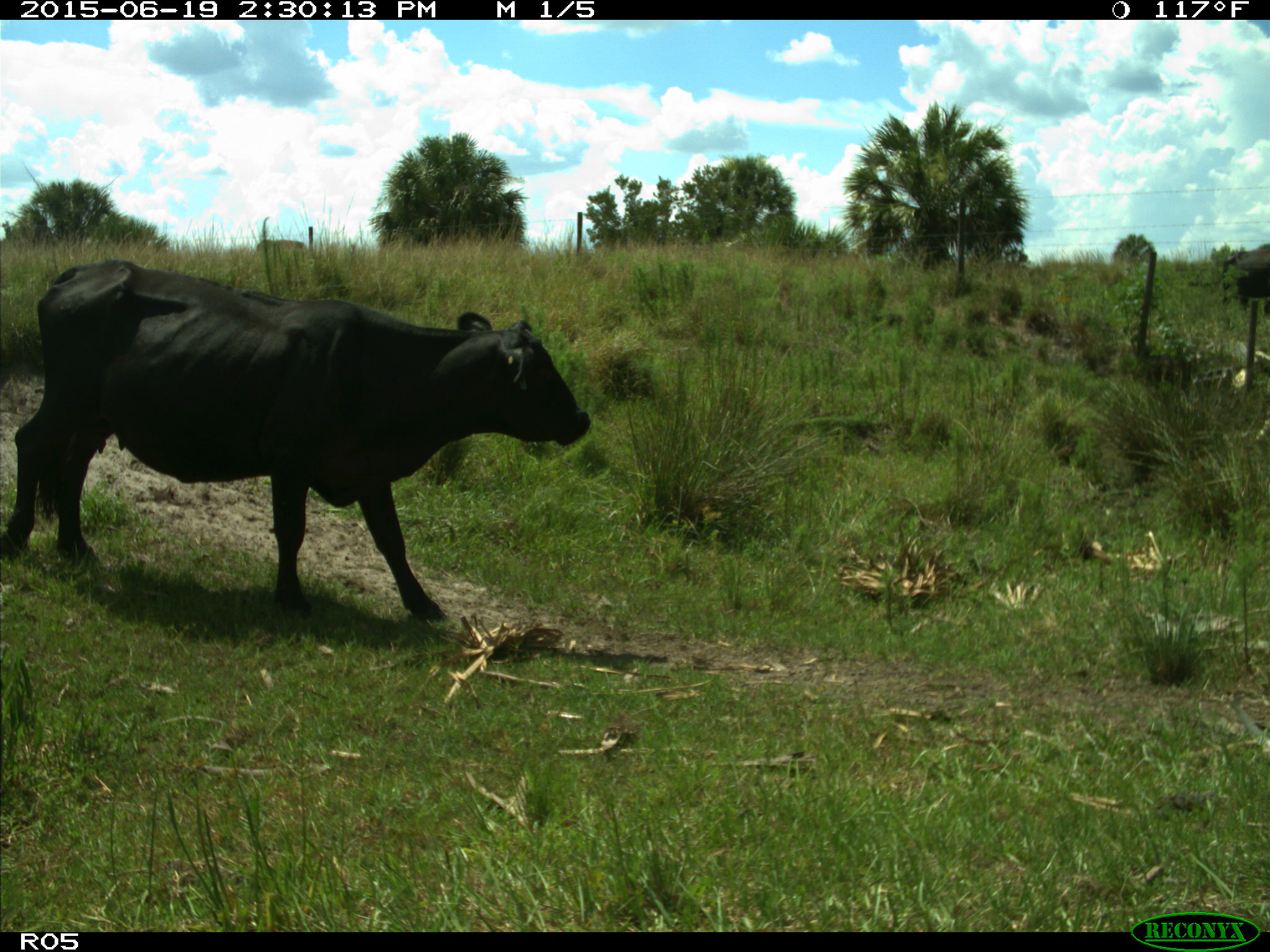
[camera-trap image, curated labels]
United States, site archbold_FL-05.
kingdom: Animalia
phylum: Chordata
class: Mammalia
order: Artiodactyla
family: Bovidae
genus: Bos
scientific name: Bos taurus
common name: domestic cow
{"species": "Bos taurus (domestic cow)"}